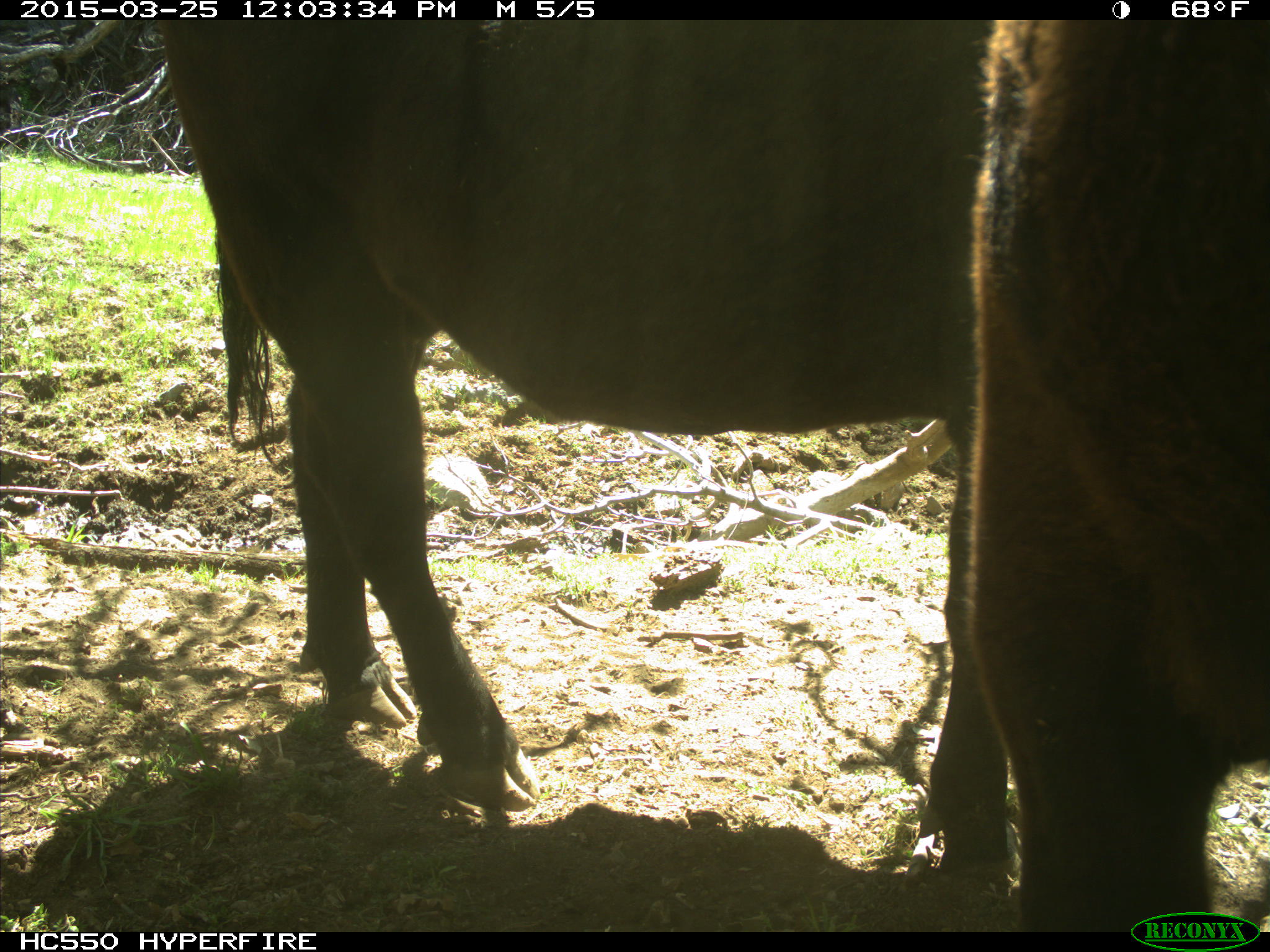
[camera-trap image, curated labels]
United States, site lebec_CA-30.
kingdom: Animalia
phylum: Chordata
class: Mammalia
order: Artiodactyla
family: Bovidae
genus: Bos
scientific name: Bos taurus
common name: domestic cow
Bos taurus (domestic cow).